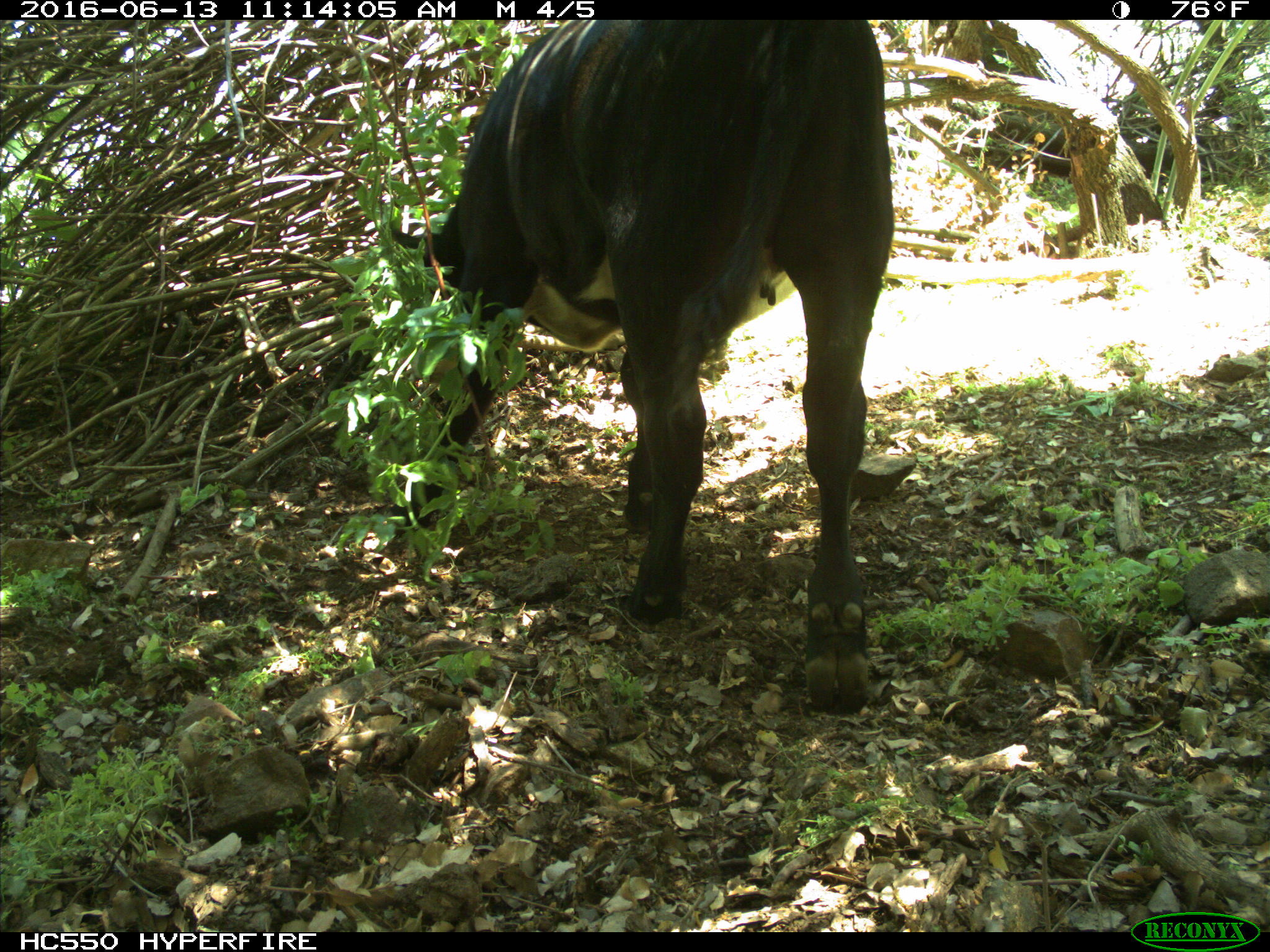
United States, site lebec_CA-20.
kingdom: Animalia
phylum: Chordata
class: Mammalia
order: Artiodactyla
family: Bovidae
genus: Bos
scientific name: Bos taurus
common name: domestic cow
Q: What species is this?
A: Bos taurus (domestic cow).